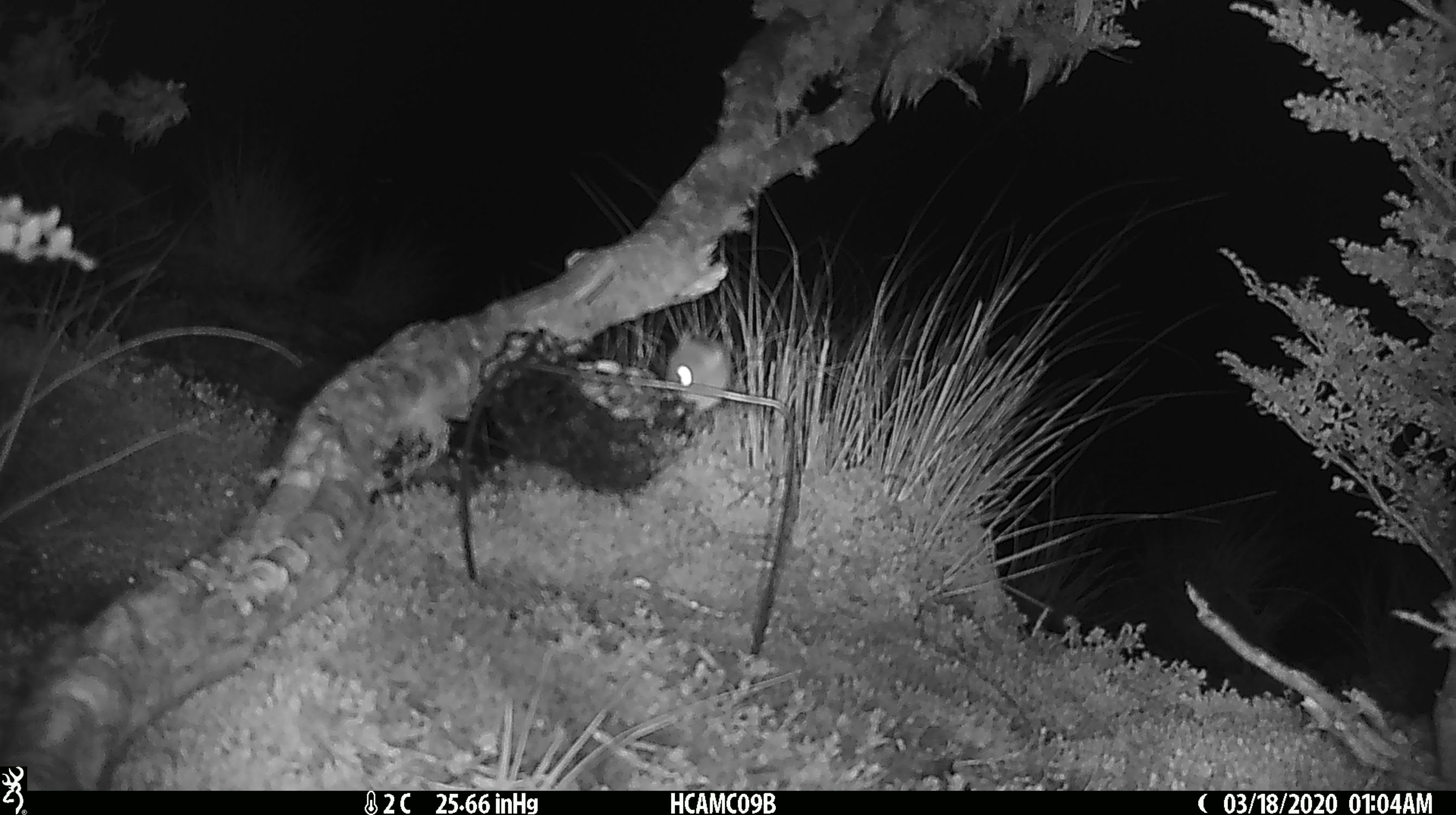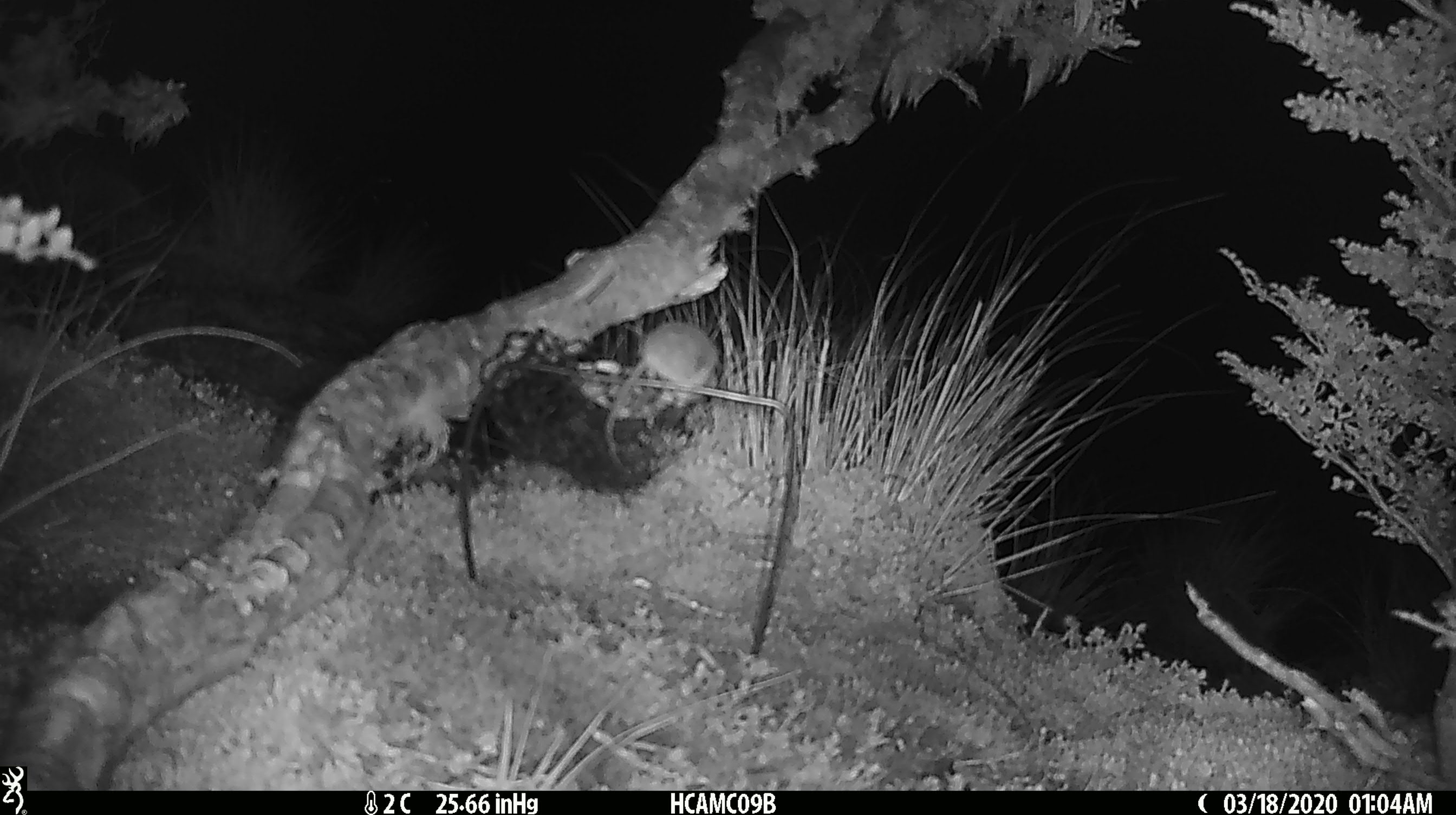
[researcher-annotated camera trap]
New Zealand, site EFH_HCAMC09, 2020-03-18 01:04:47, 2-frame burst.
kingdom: Animalia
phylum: Chordata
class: Mammalia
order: Rodentia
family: Muridae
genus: Mus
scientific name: Mus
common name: mouse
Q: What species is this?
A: Mouse (Mus).